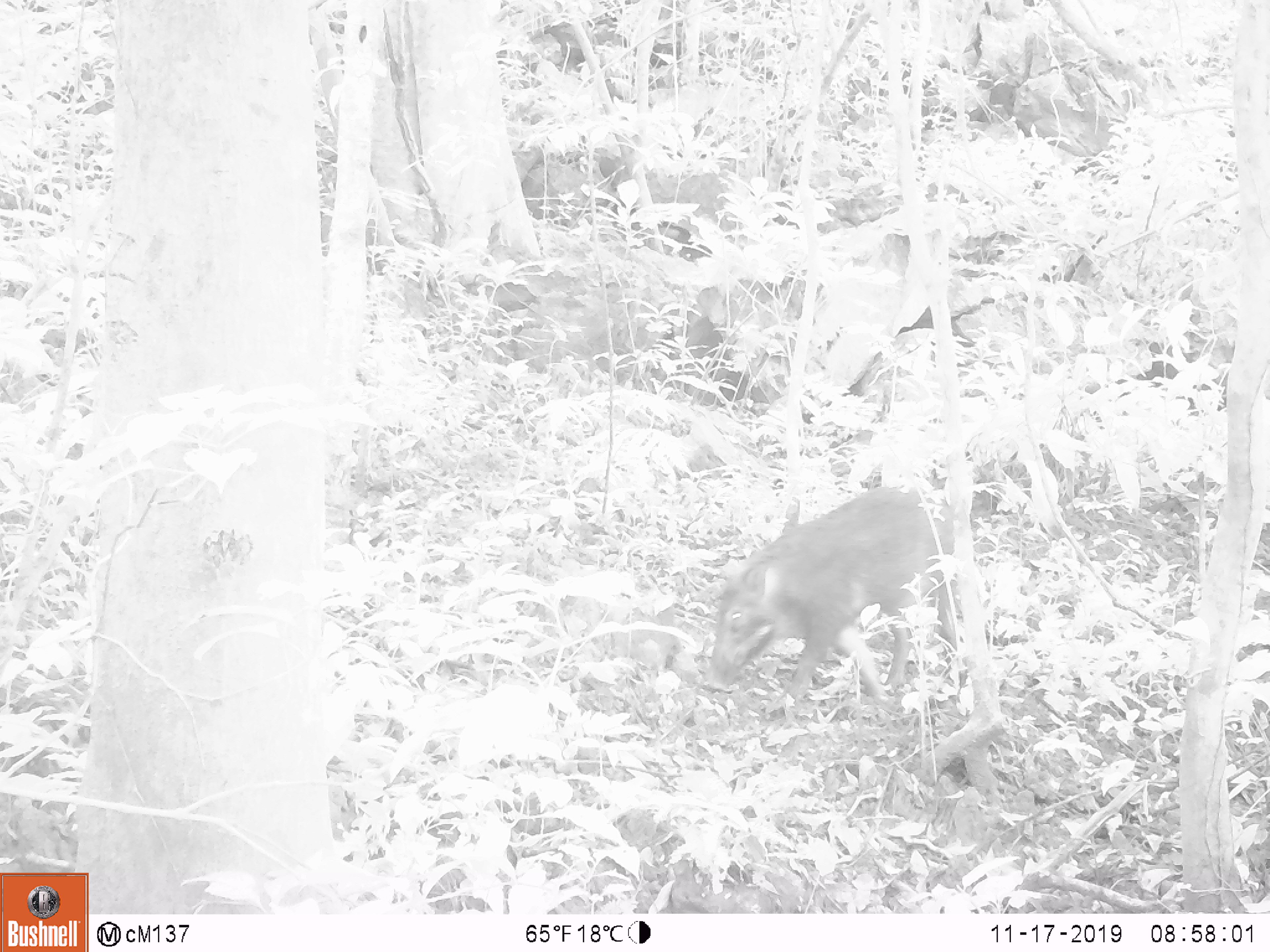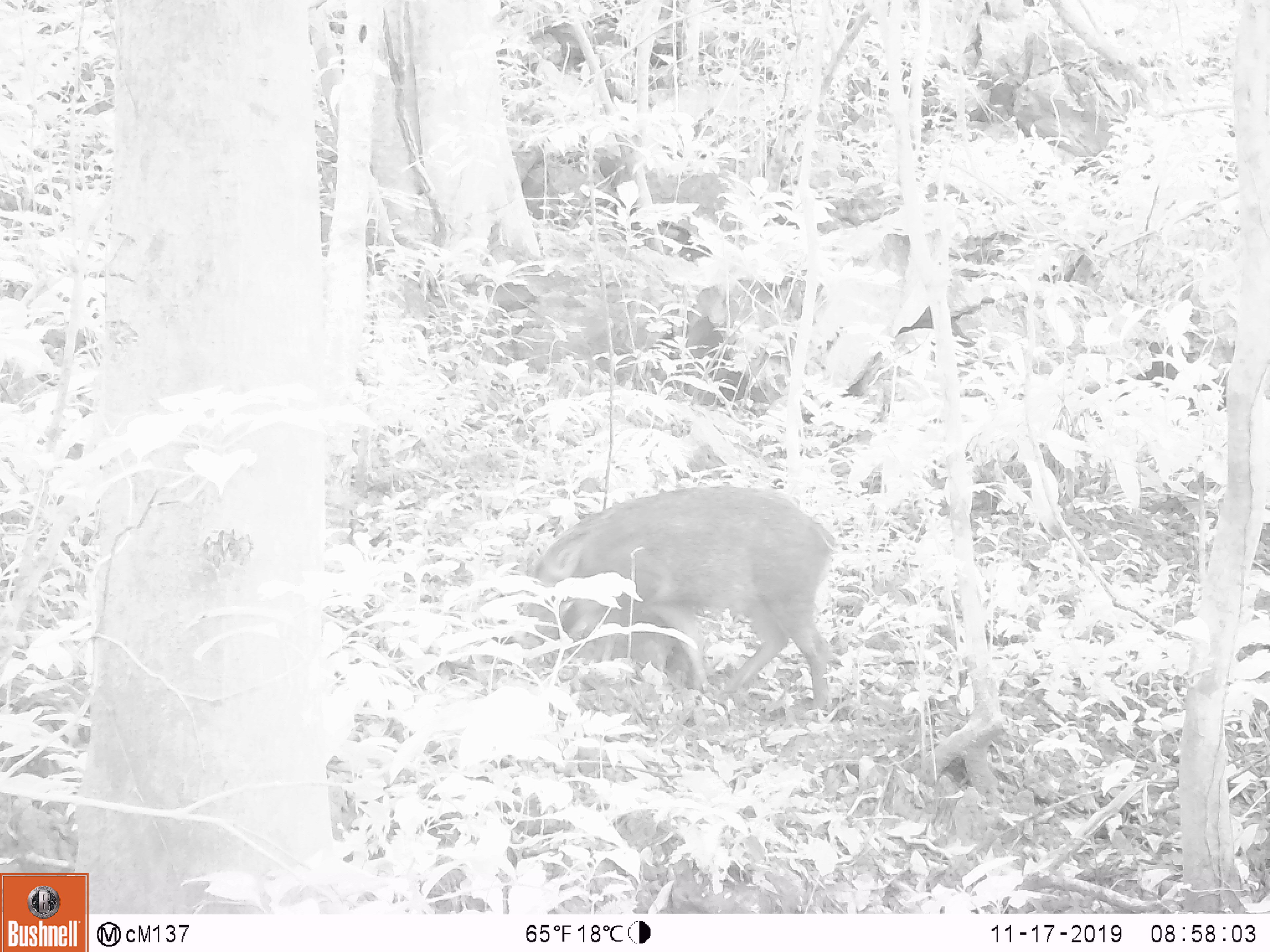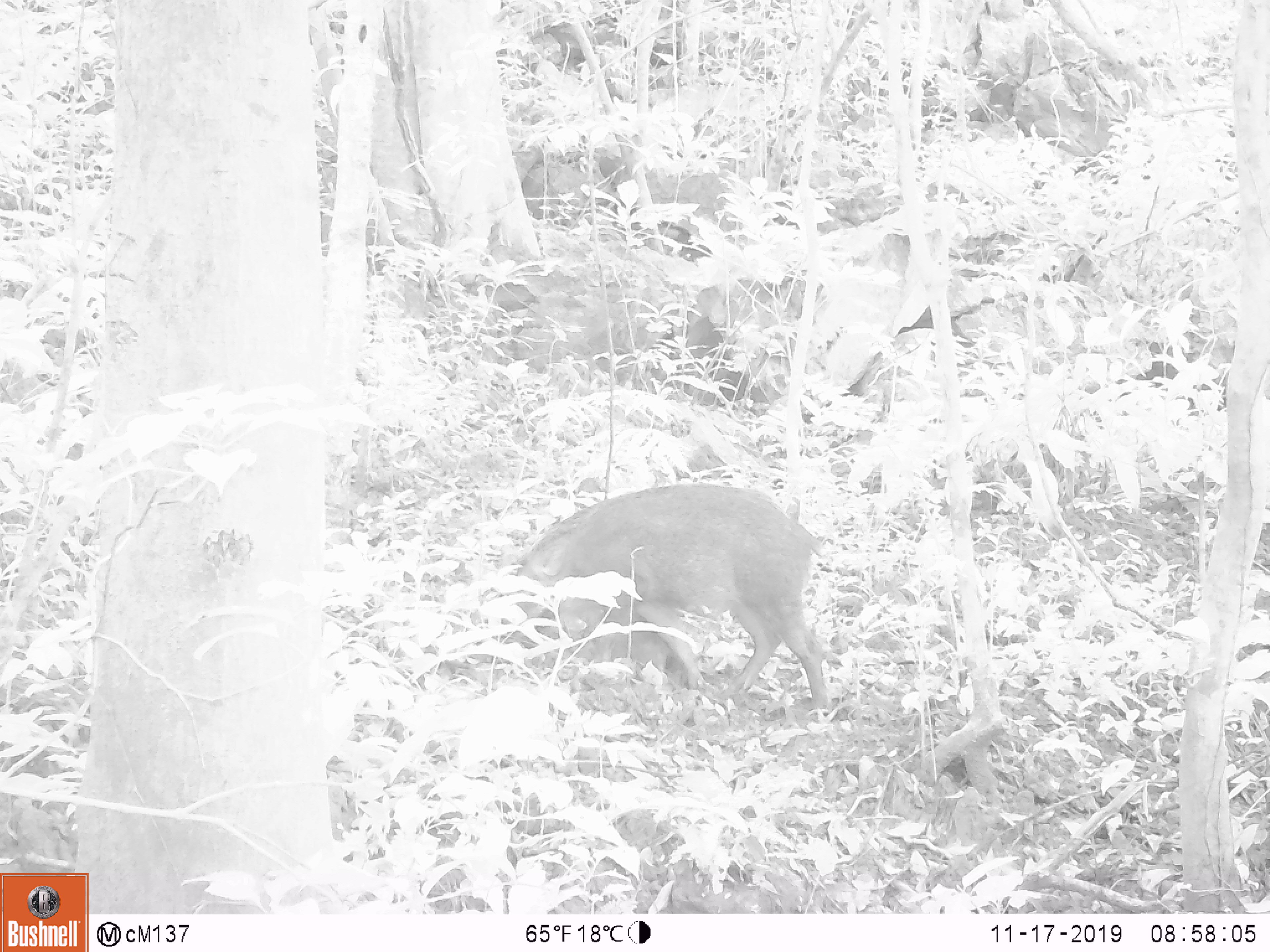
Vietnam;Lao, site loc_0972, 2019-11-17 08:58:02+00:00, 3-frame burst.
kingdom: Animalia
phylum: Chordata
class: Mammalia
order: Artiodactyla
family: Suidae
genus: Sus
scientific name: Sus scrofa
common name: eurasian wild pig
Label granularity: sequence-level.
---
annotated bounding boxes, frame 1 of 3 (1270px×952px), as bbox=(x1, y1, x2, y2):
eurasian wild pig: bbox=(703, 484, 966, 715)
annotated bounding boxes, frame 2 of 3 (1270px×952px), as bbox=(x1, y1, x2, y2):
eurasian wild pig: bbox=(514, 481, 841, 722)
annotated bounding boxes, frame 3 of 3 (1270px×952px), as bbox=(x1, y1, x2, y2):
eurasian wild pig: bbox=(476, 481, 835, 724)